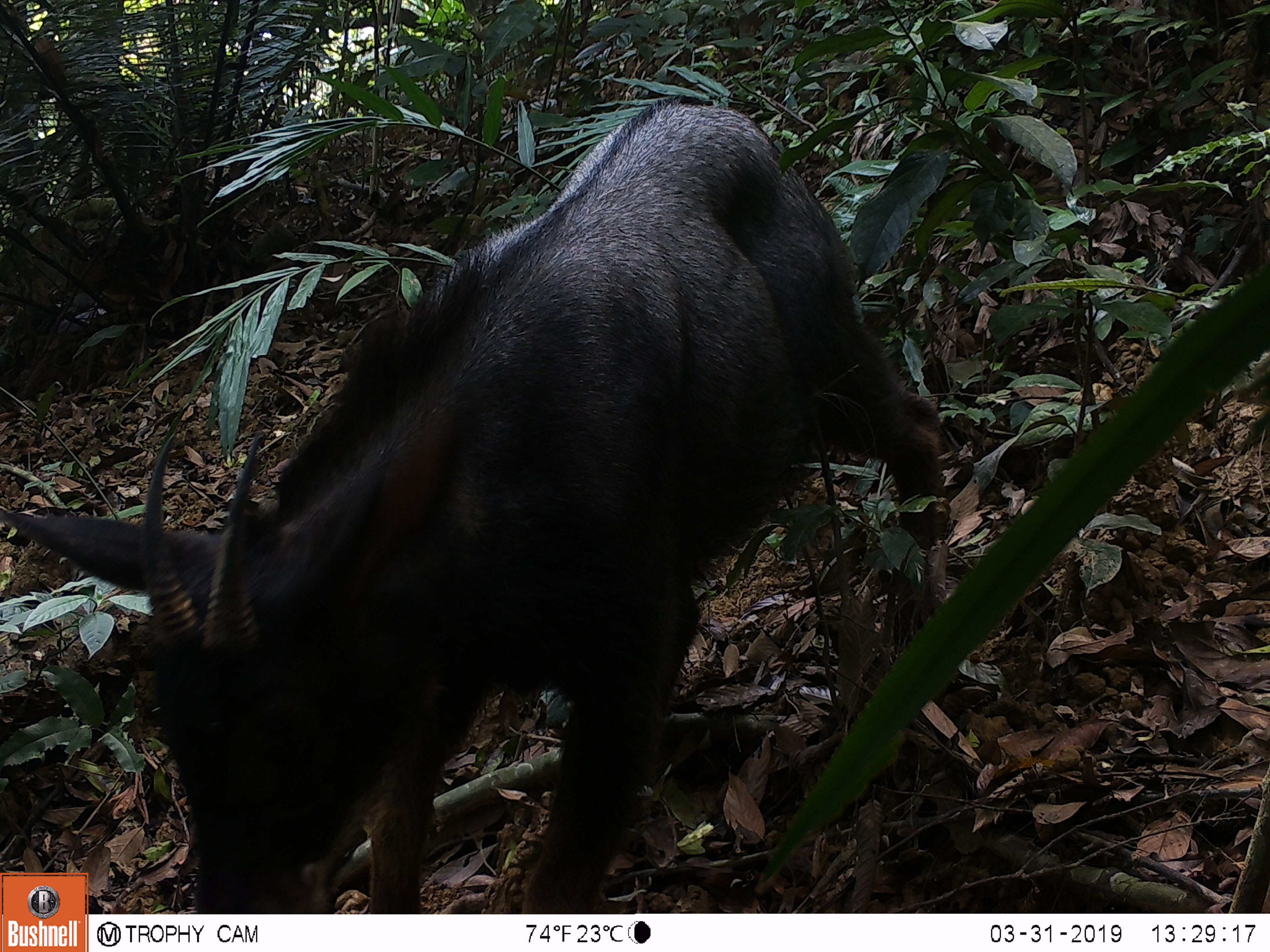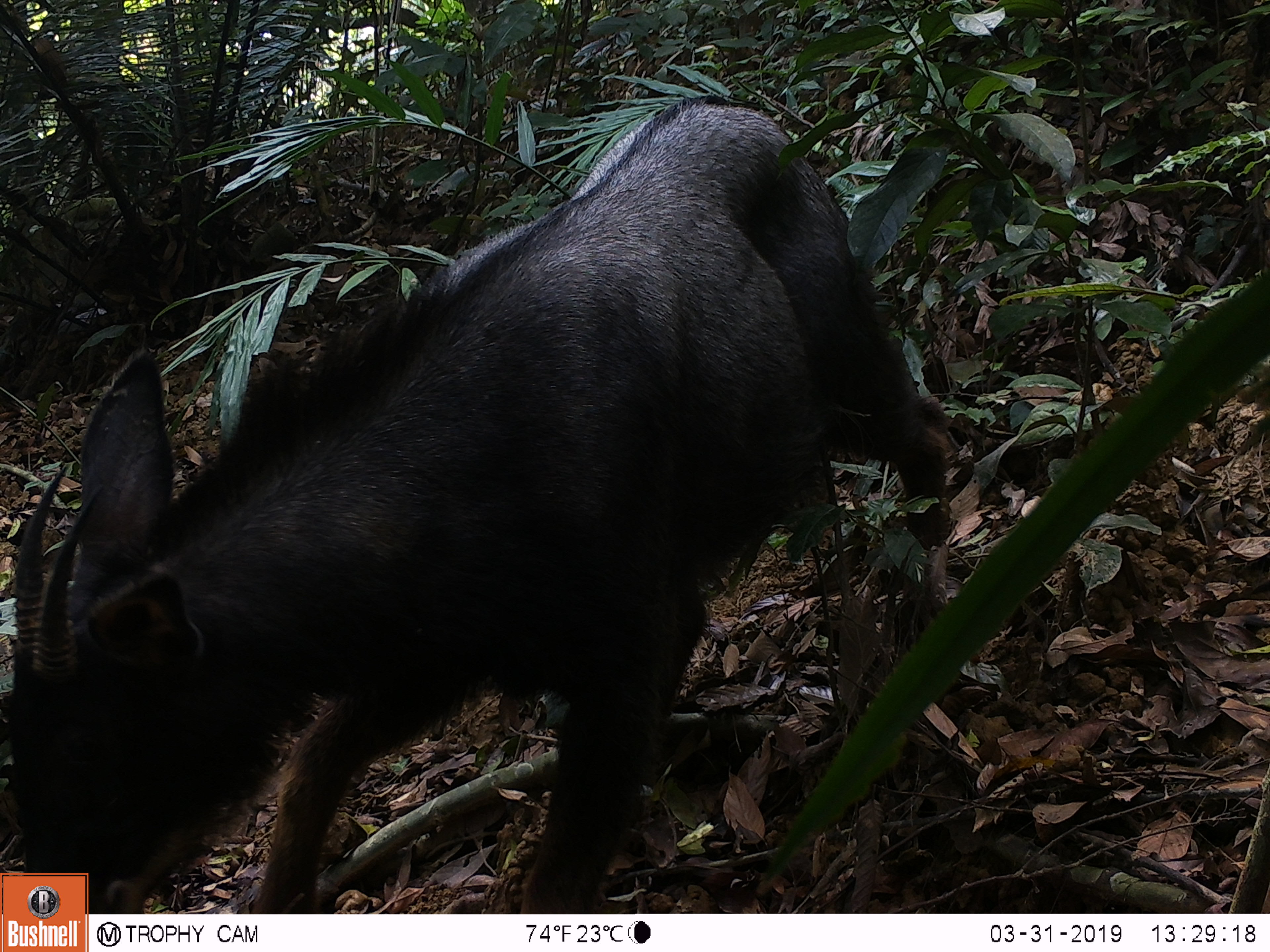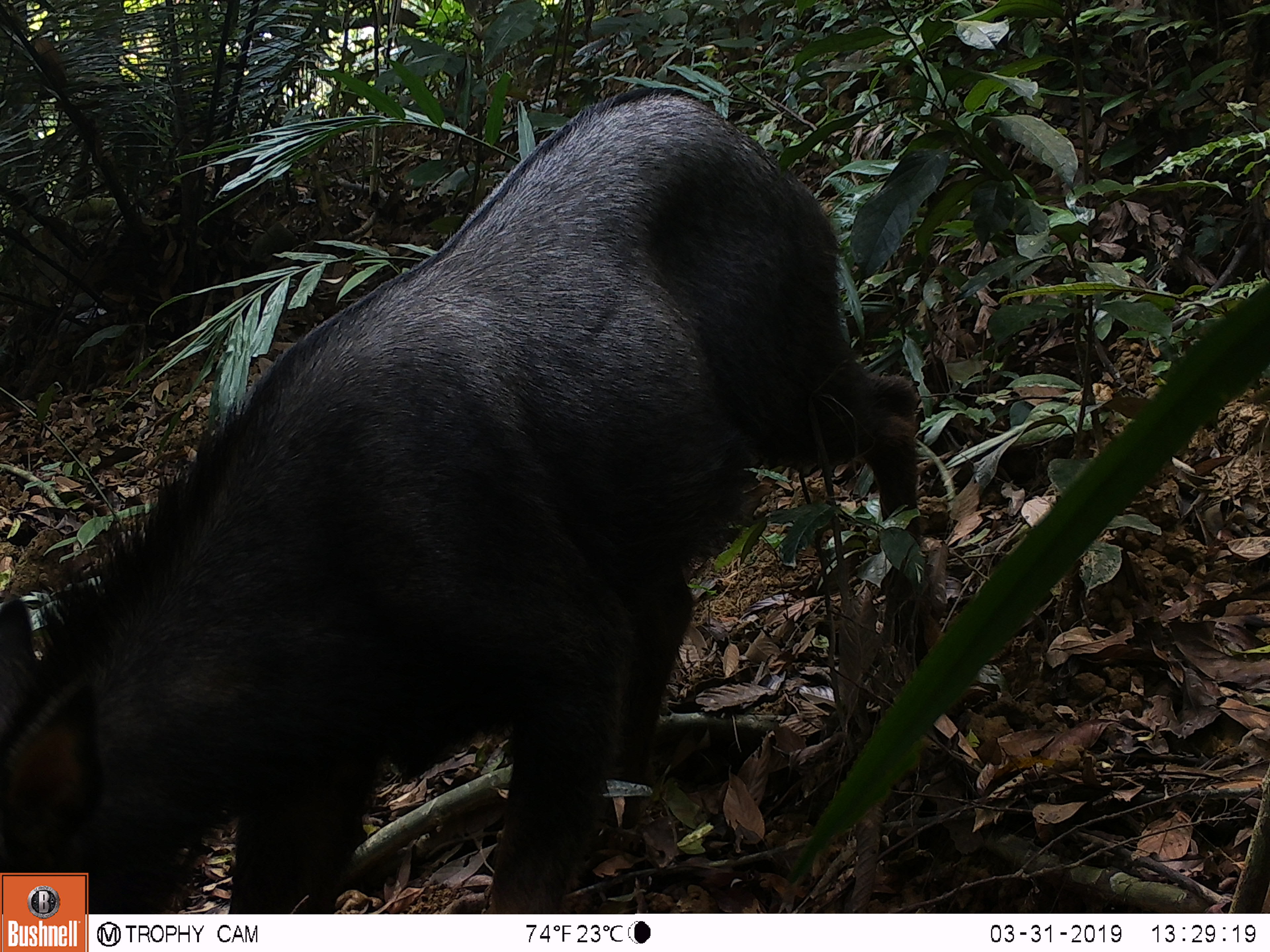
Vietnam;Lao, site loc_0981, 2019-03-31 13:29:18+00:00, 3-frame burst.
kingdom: Animalia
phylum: Chordata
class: Mammalia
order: Artiodactyla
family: Bovidae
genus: Capricornis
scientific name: Capricornis sumatraensis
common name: chinese serow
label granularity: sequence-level